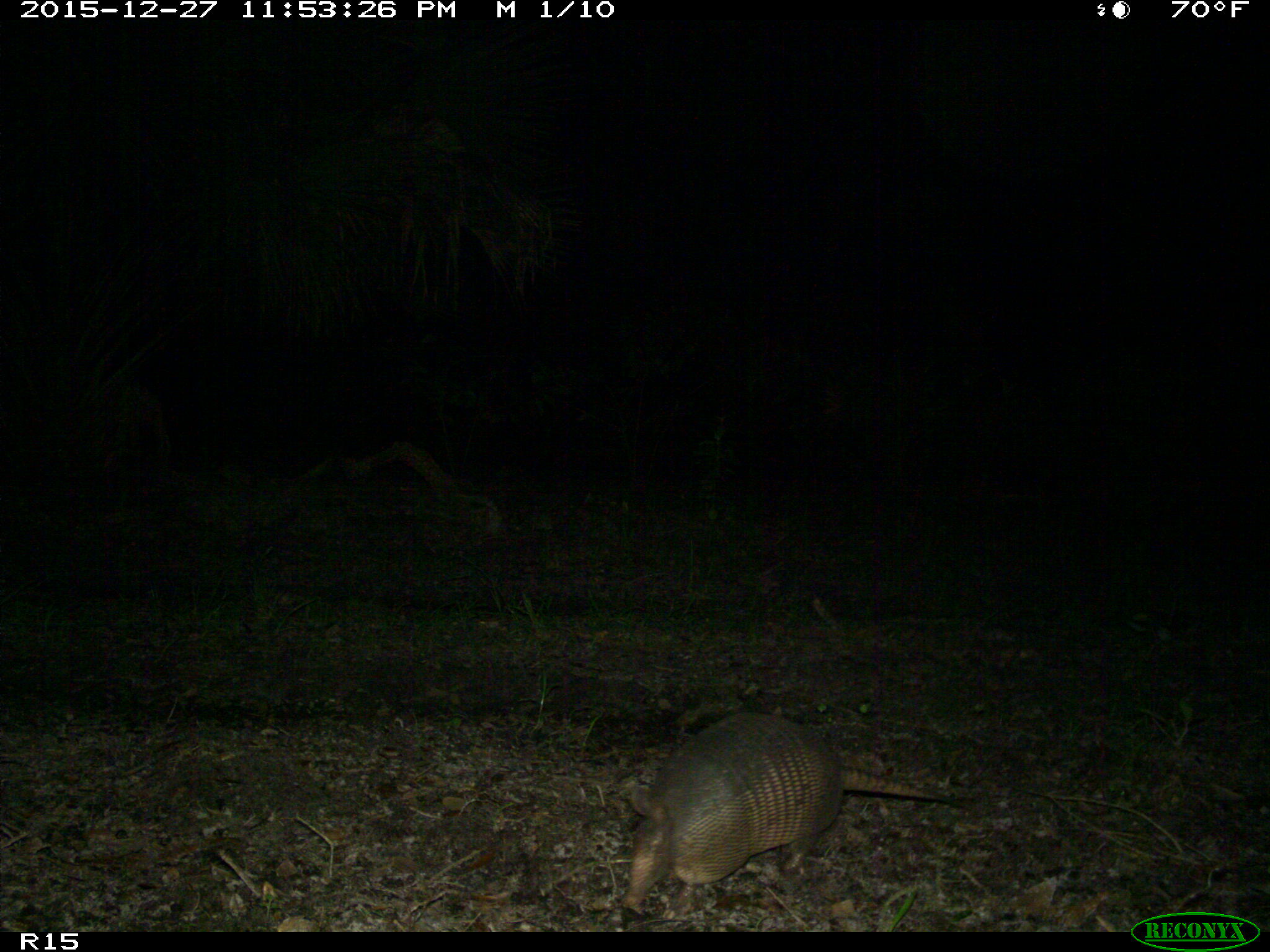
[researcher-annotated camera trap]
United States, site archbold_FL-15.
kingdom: Animalia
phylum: Chordata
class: Mammalia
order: Cingulata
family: Dasypodidae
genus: Dasypus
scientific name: Dasypus novemcinctus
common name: nine-banded armadillo